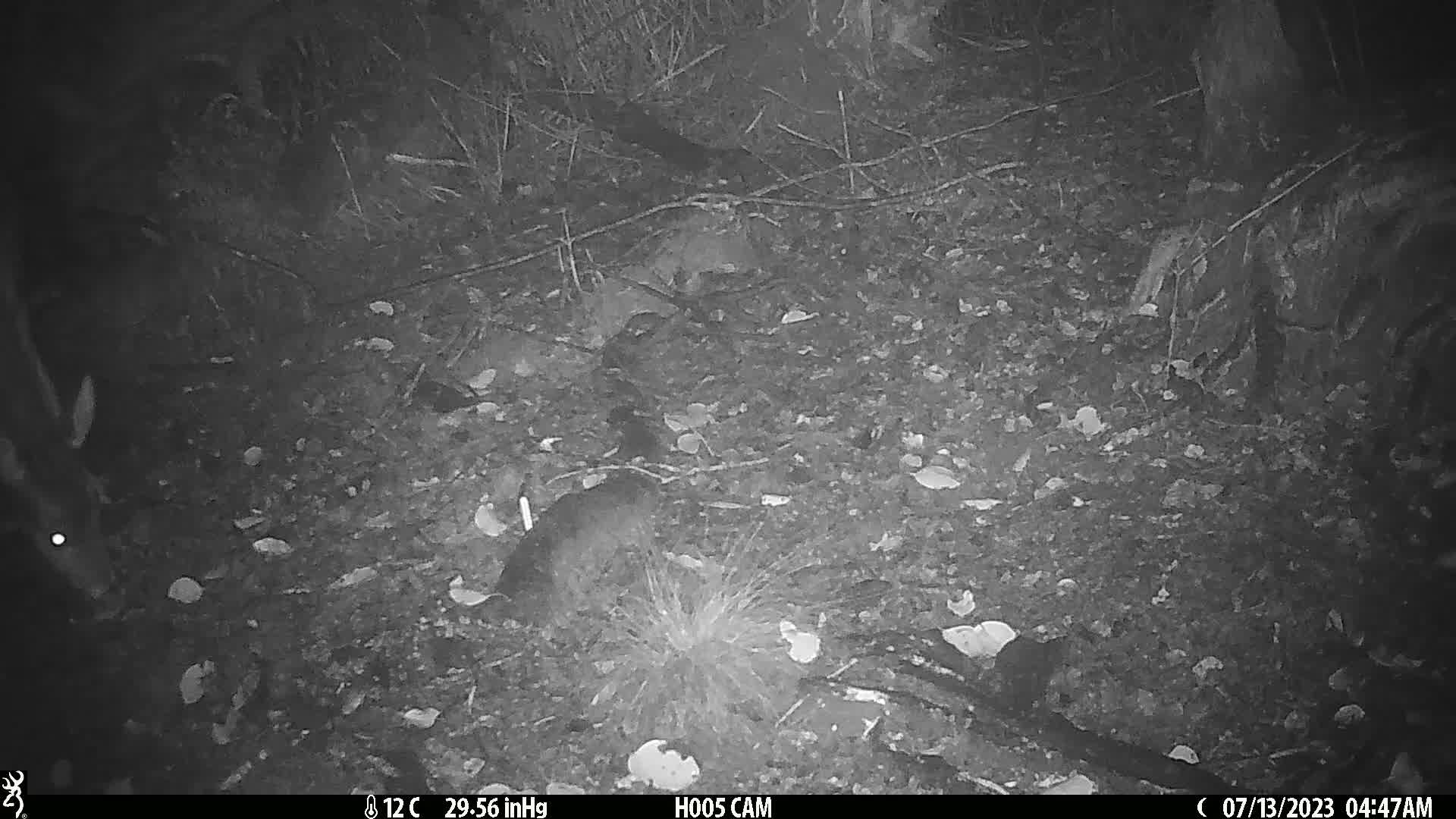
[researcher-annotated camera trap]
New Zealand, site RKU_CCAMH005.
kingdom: Animalia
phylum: Chordata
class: Mammalia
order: Artiodactyla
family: Cervidae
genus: Odocoileus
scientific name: Odocoileus virginianus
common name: white-tailed deer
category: white tailed deer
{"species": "white tailed deer (white-tailed deer) (Odocoileus virginianus)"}